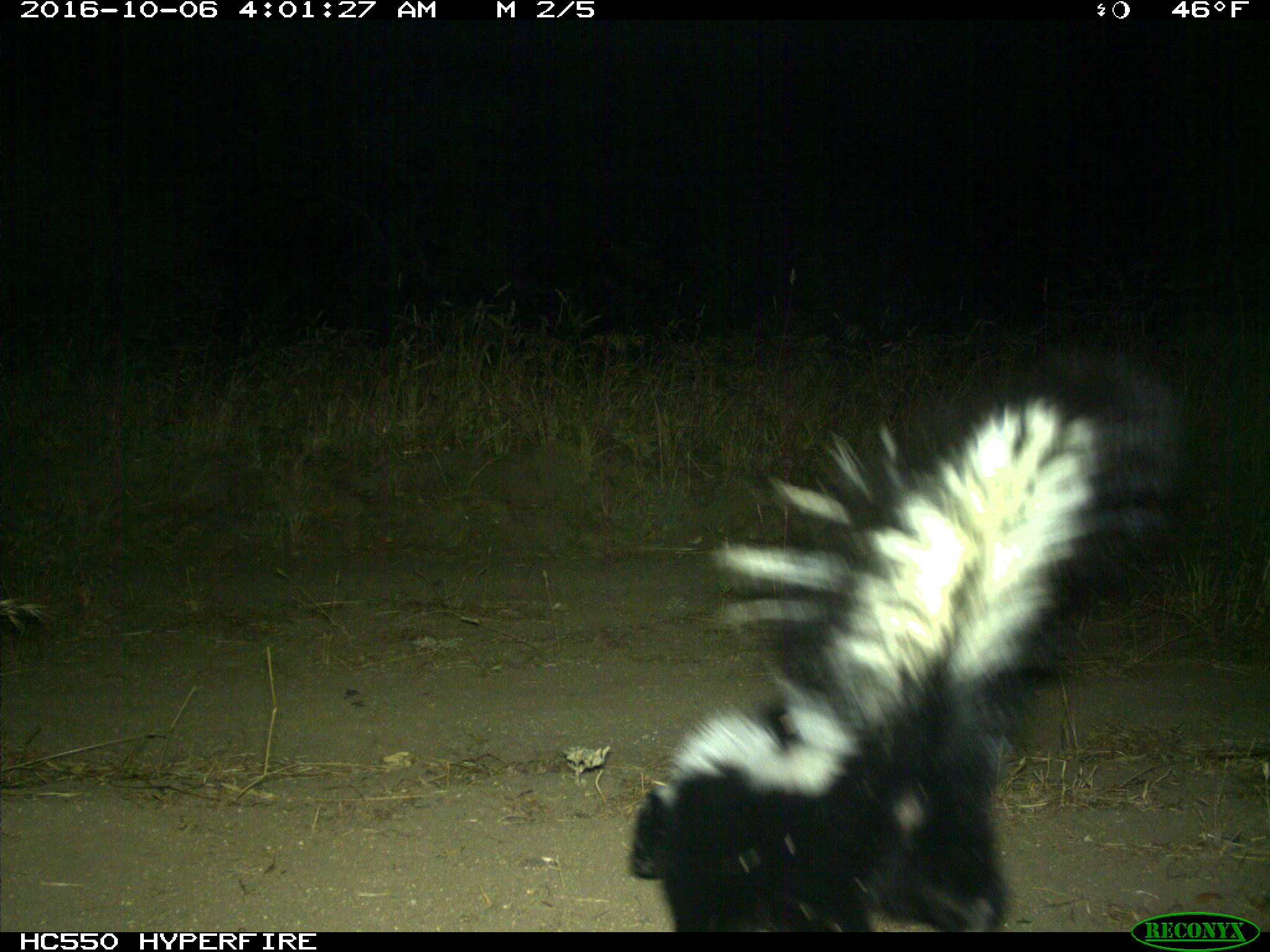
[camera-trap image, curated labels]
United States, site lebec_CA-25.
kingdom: Animalia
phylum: Chordata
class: Mammalia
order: Carnivora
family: Mephitidae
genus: Mephitis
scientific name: Mephitis mephitis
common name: striped skunk